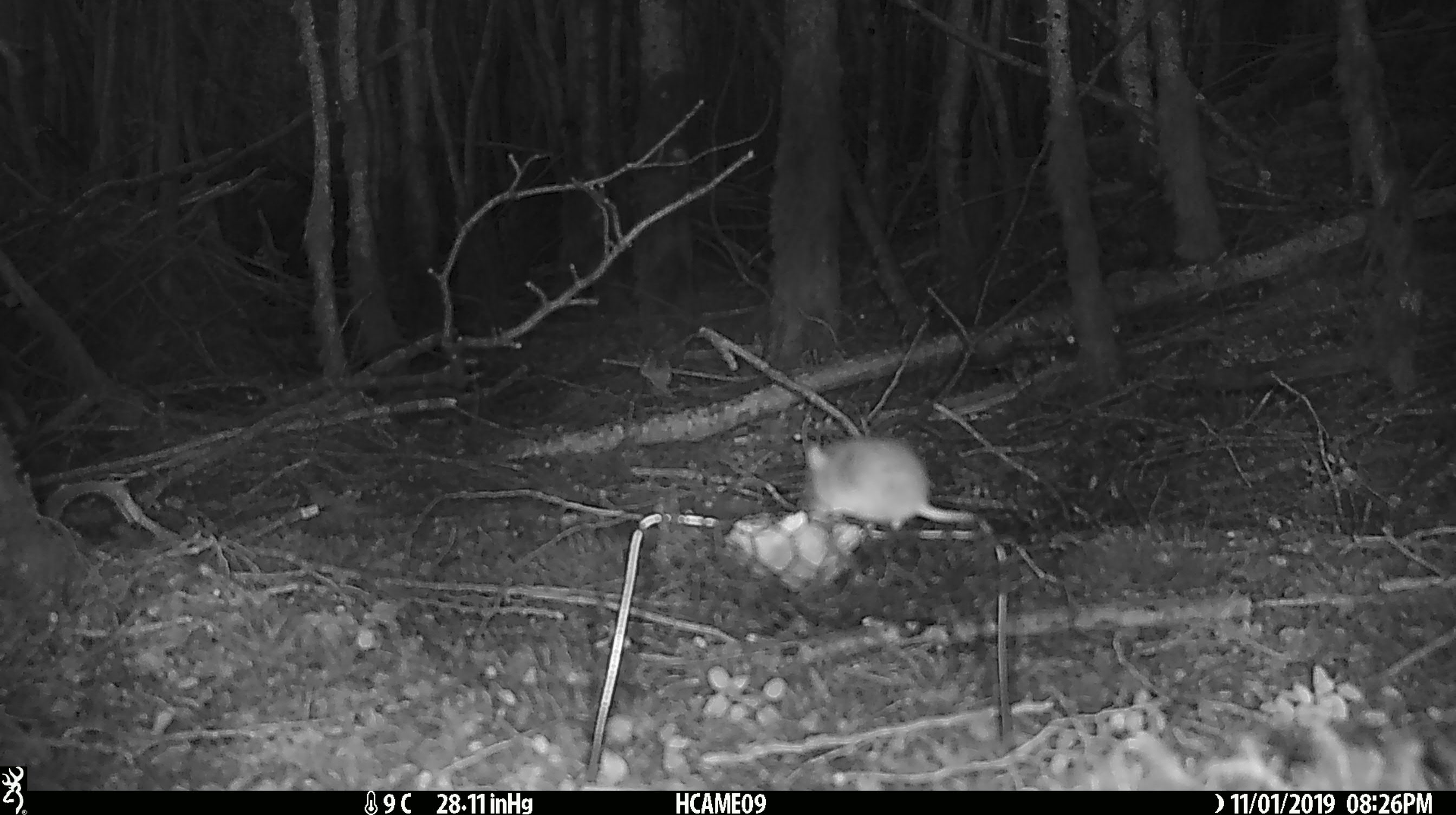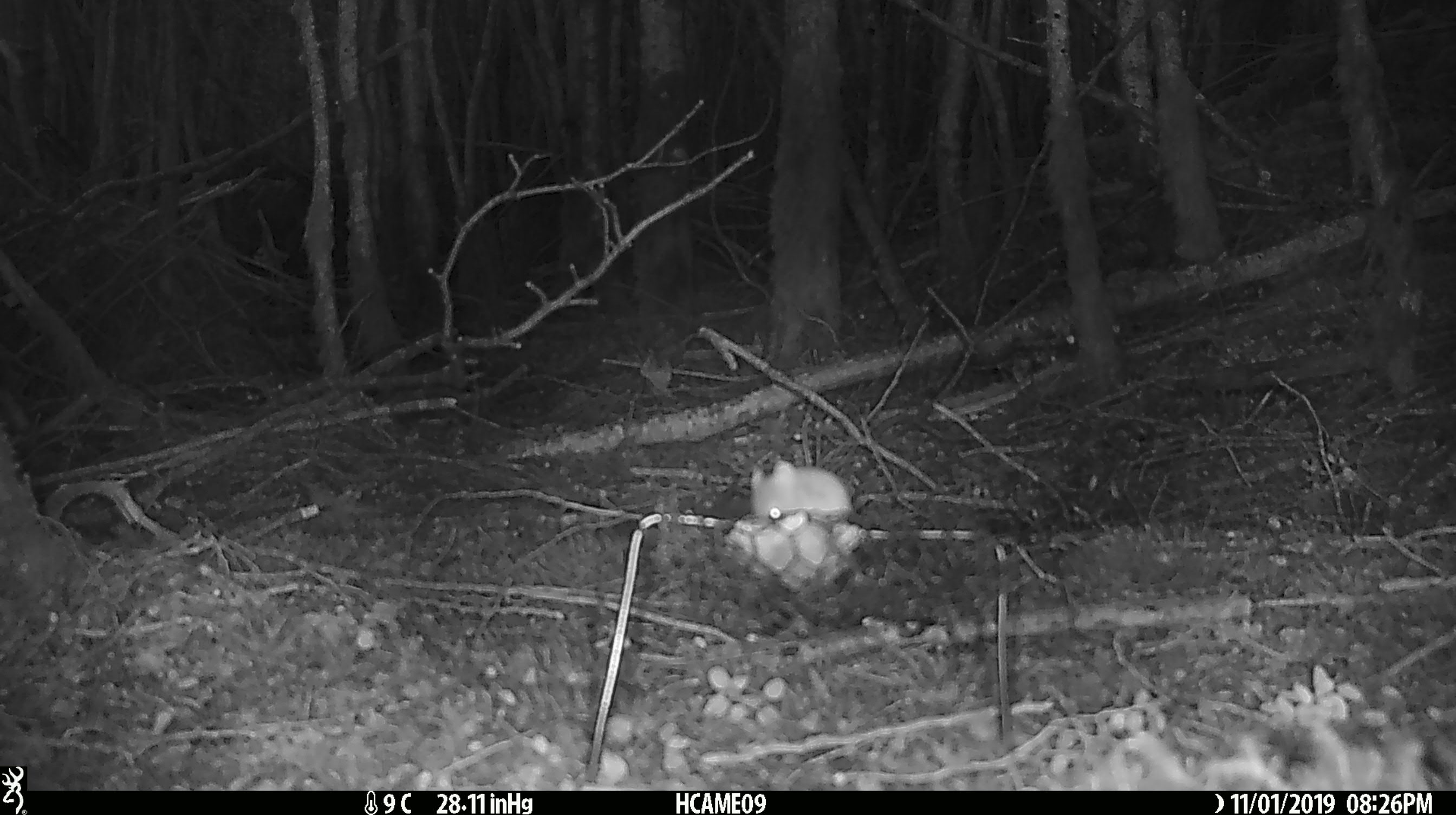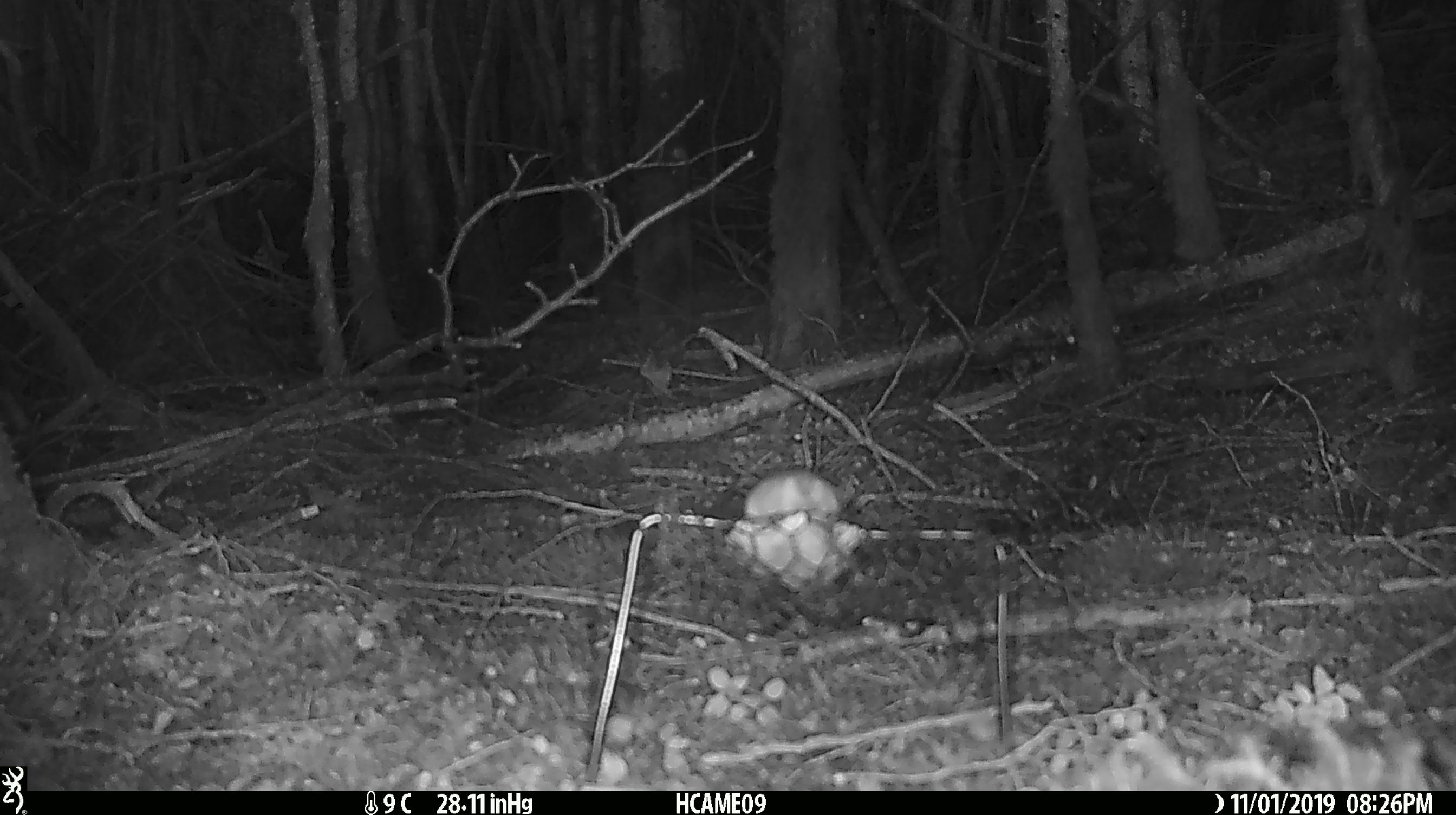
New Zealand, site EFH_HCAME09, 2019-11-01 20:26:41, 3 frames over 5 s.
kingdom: Animalia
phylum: Chordata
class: Mammalia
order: Rodentia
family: Muridae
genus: Mus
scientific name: Mus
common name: mouse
Mouse (Mus).